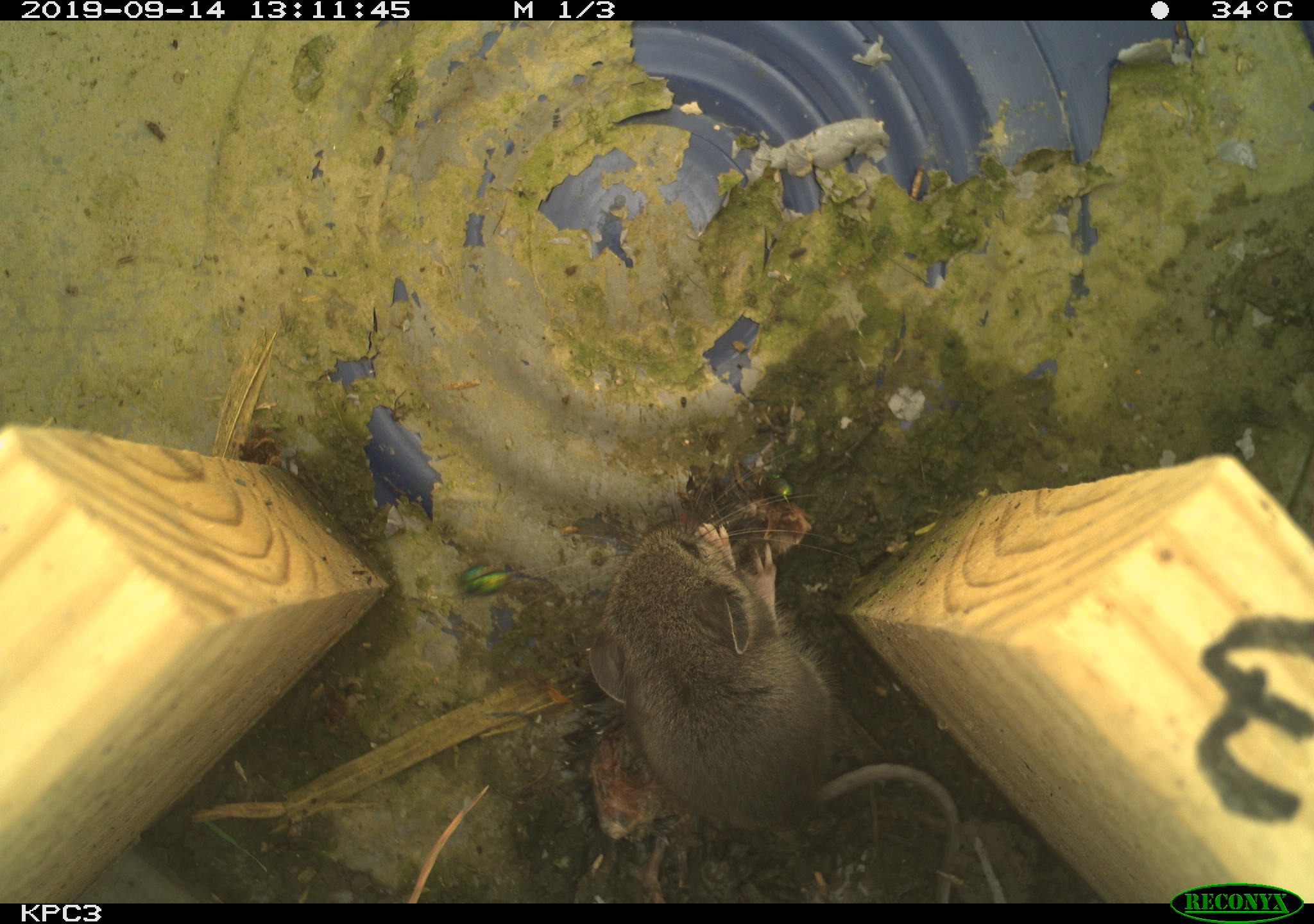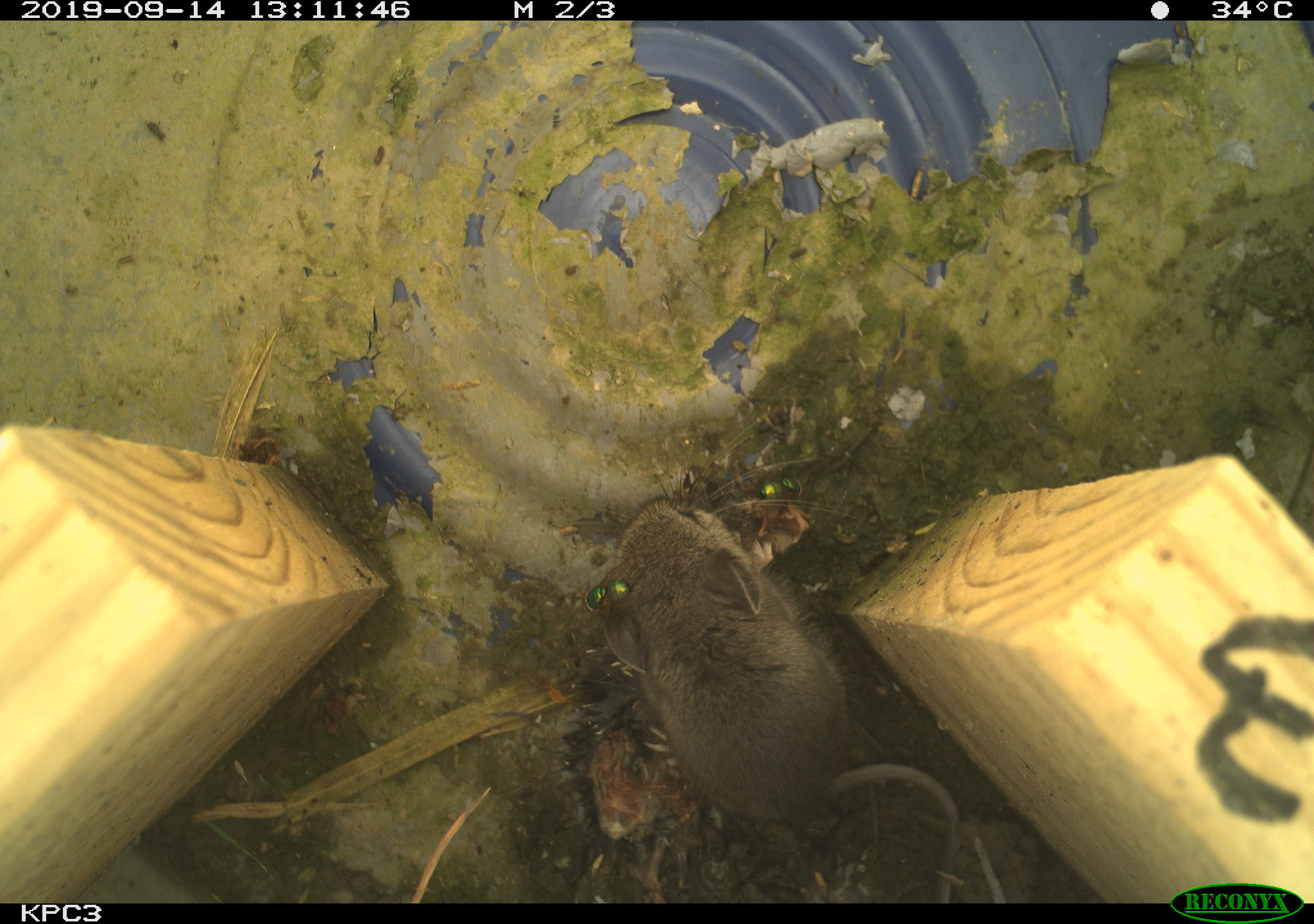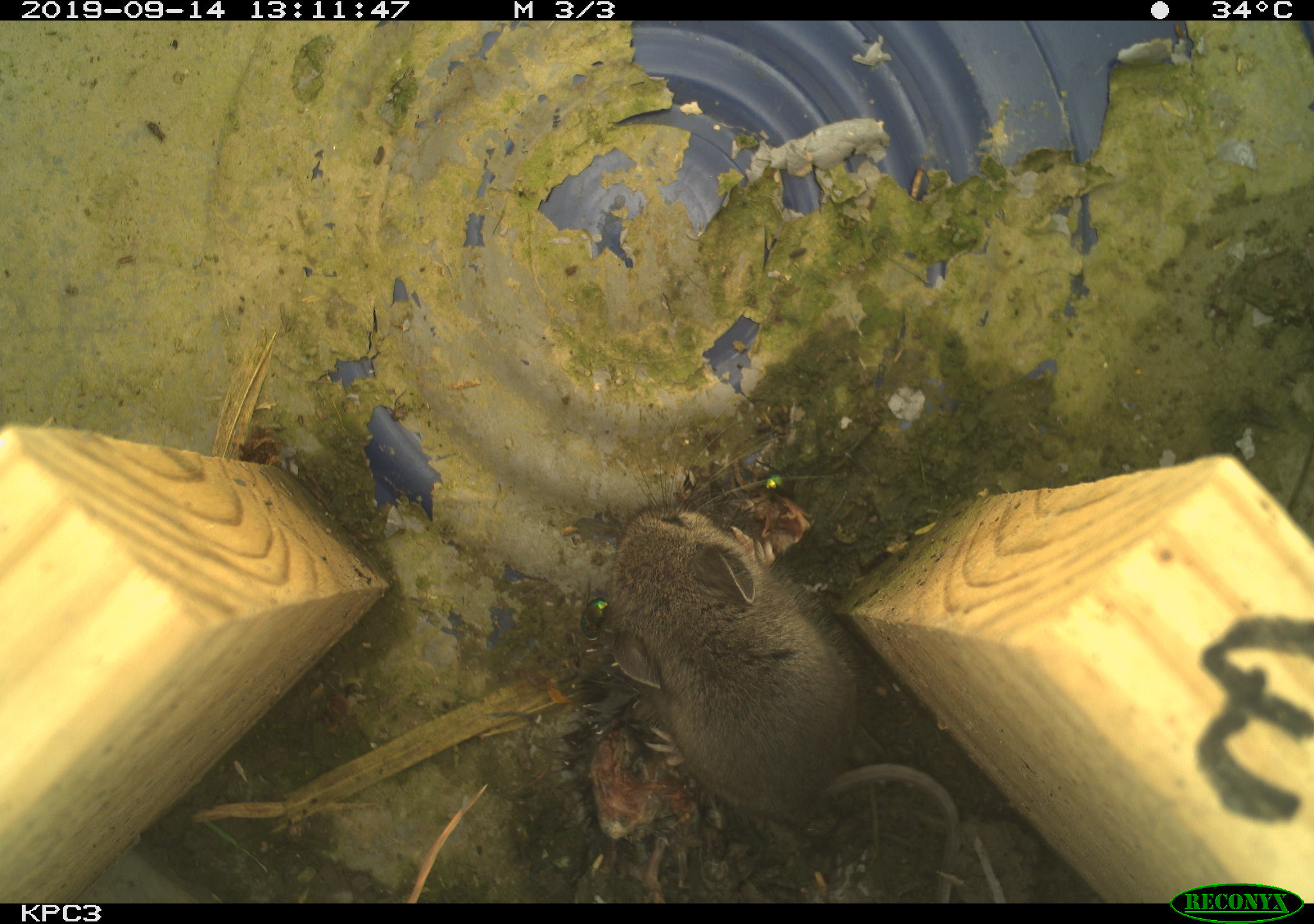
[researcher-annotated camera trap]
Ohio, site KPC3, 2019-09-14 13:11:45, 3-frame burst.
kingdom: Animalia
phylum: Chordata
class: Mammalia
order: Rodentia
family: Cricetidae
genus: Peromyscus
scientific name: Peromyscus leucopus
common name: white-footed mouse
White-footed mouse (Peromyscus leucopus).